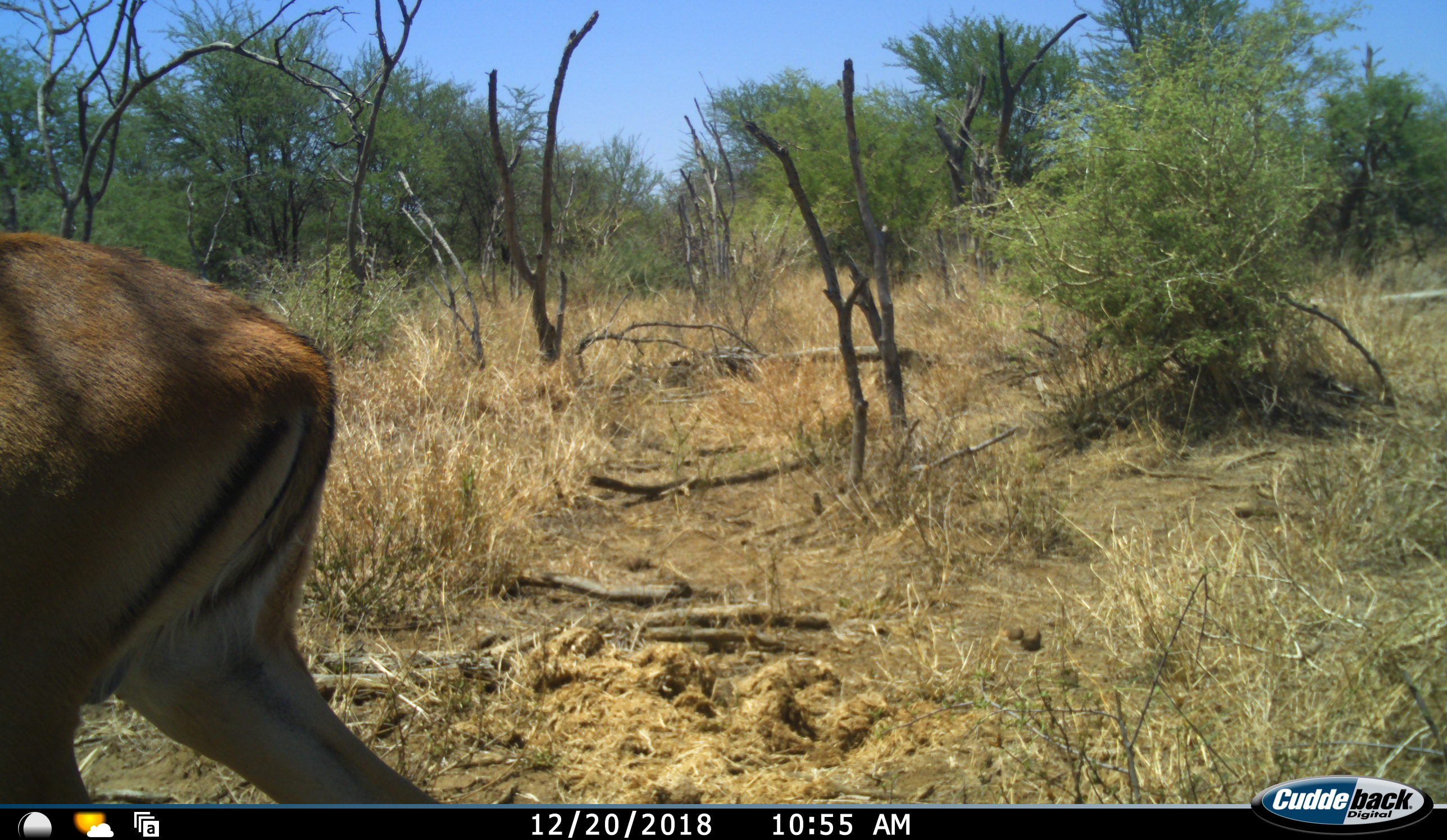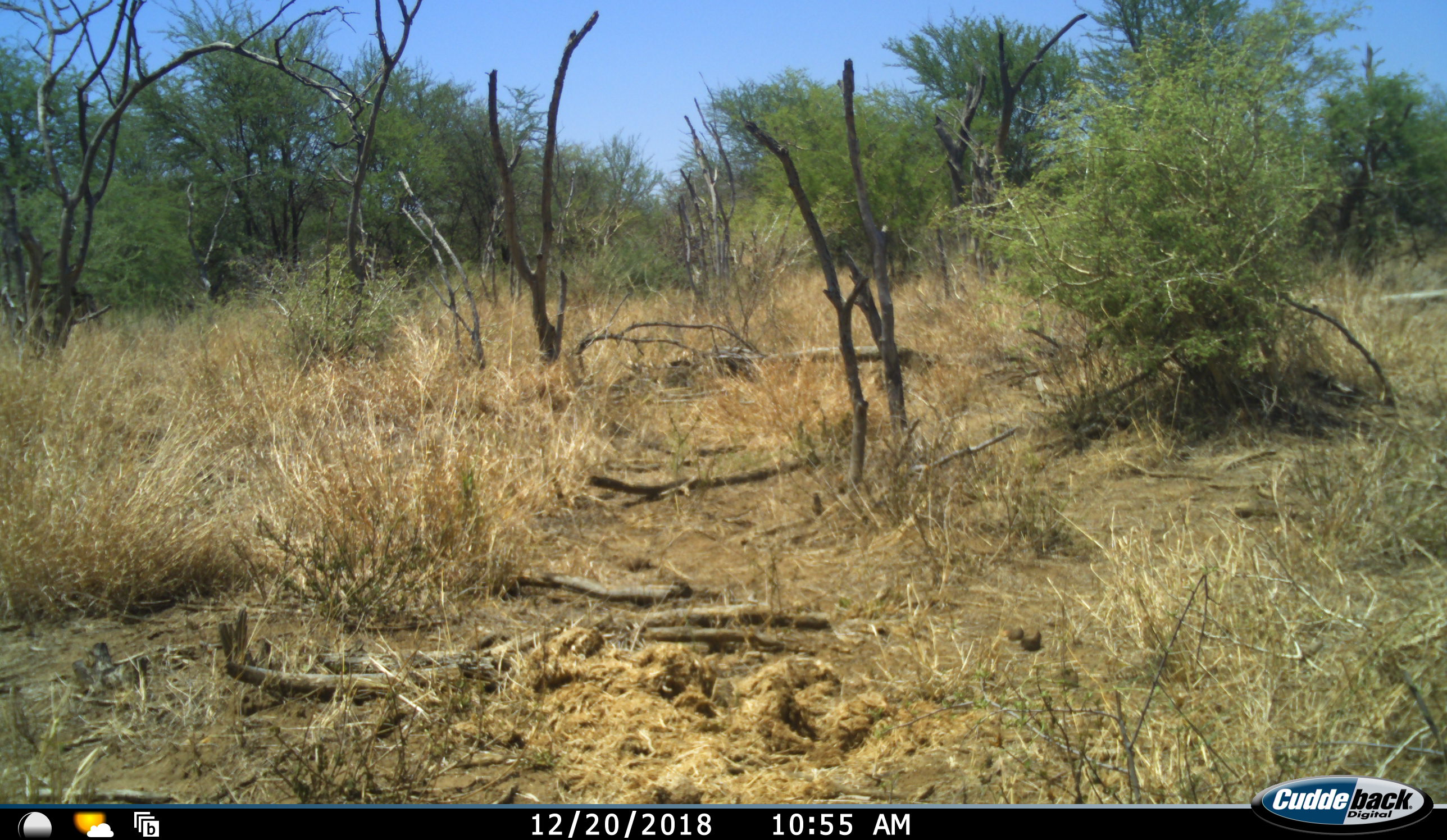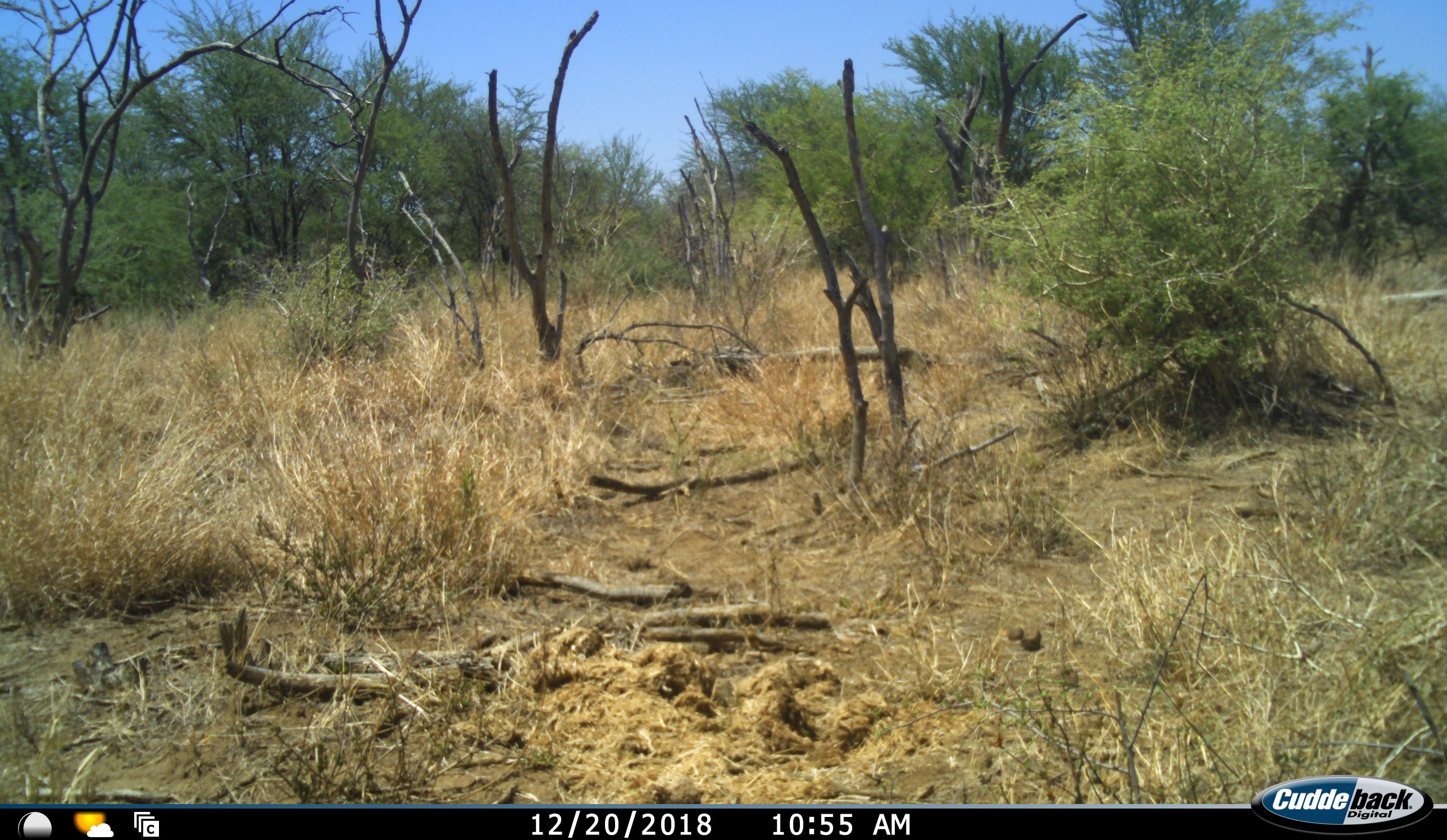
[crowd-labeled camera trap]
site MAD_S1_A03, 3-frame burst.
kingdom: Animalia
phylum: Chordata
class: Mammalia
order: Artiodactyla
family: Bovidae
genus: Aepyceros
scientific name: Aepyceros melampus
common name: impala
Impala (Aepyceros melampus), count 1. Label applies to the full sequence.